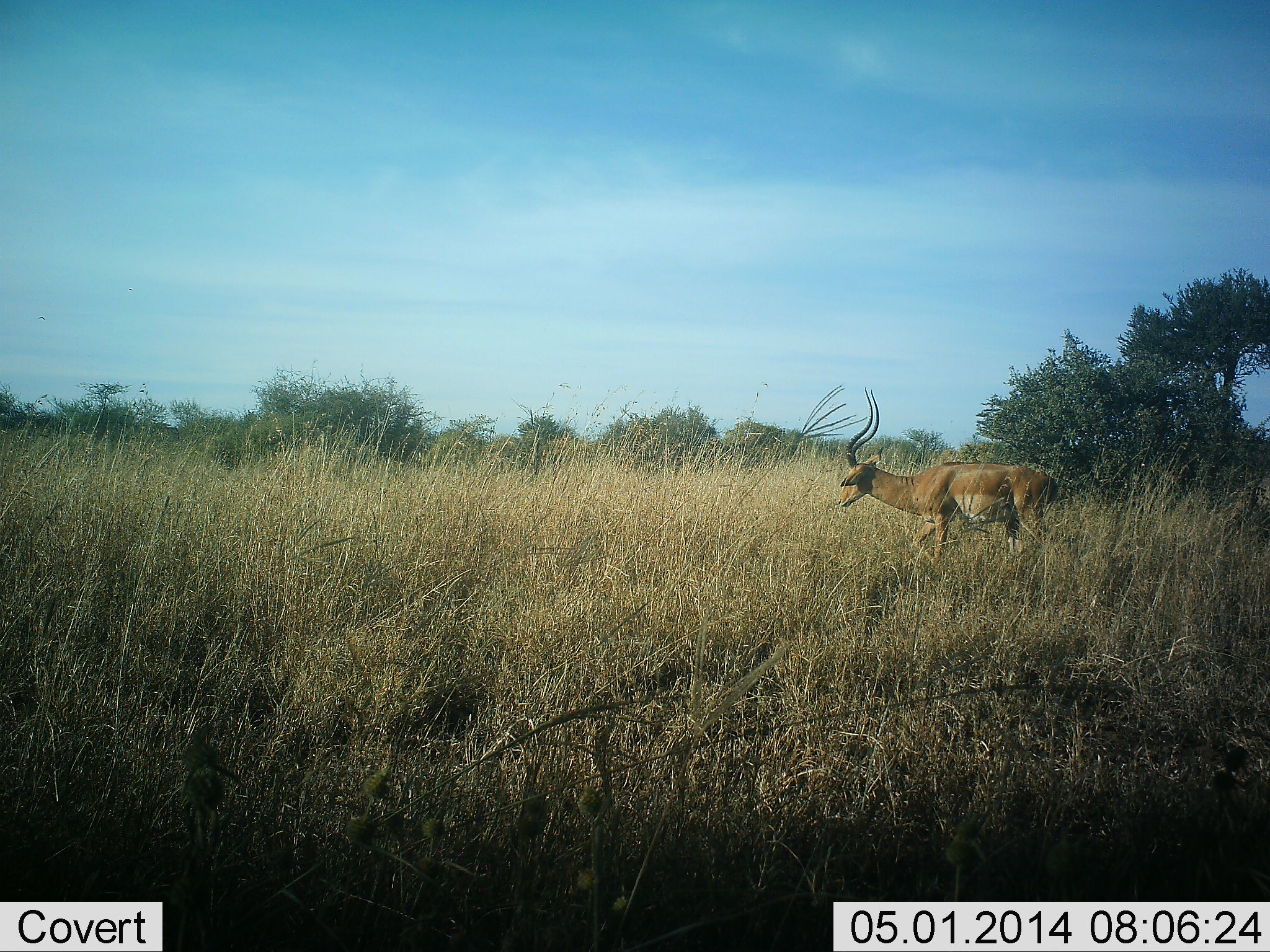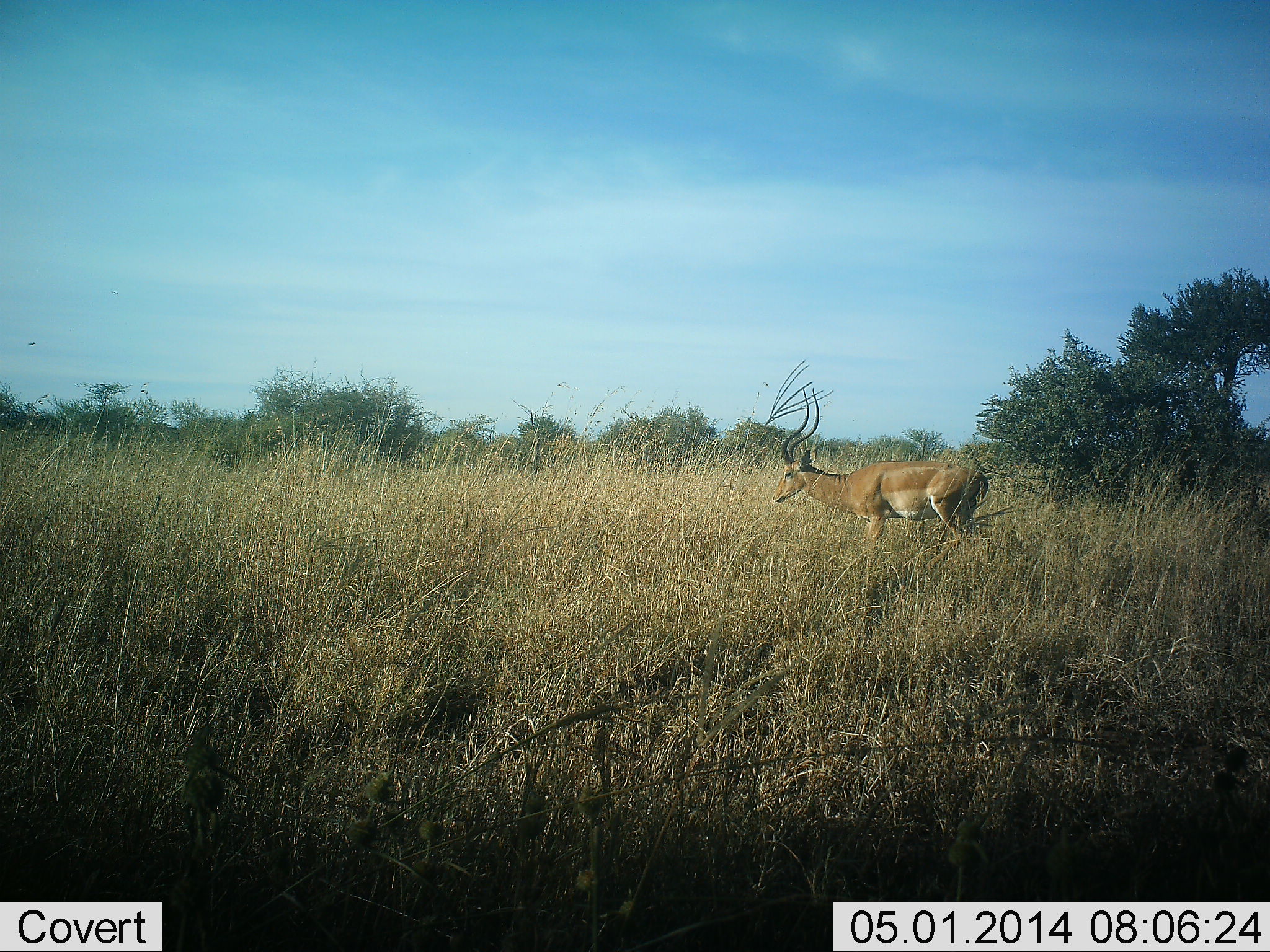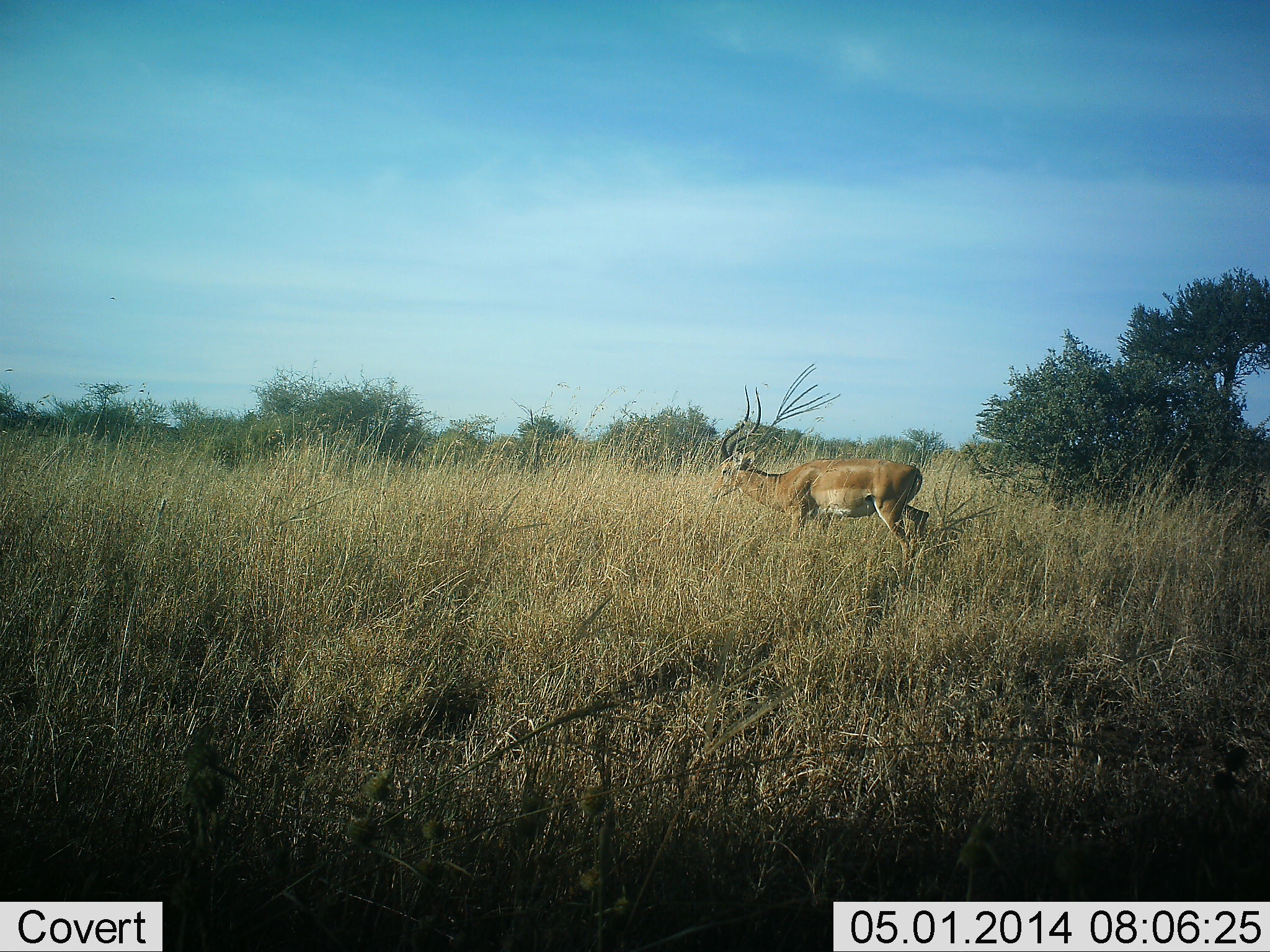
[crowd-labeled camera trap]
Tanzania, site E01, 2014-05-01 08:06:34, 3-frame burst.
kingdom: Animalia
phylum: Chordata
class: Mammalia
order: Artiodactyla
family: Bovidae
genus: Aepyceros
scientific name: Aepyceros melampus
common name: impala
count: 1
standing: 10%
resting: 0%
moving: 90%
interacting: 0%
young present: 0%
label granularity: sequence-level